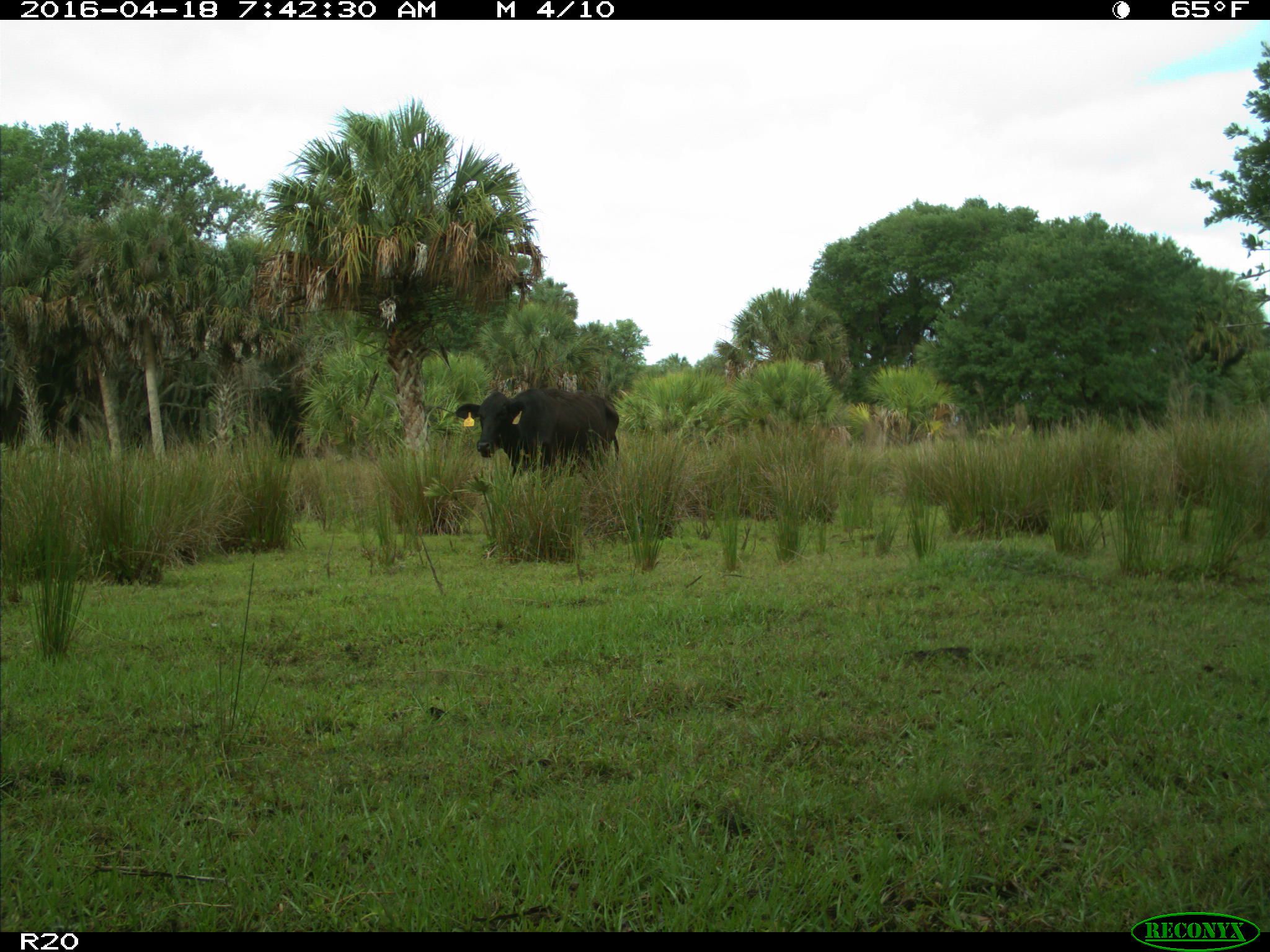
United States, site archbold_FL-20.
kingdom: Animalia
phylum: Chordata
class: Mammalia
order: Artiodactyla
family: Bovidae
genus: Bos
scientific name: Bos taurus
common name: domestic cow